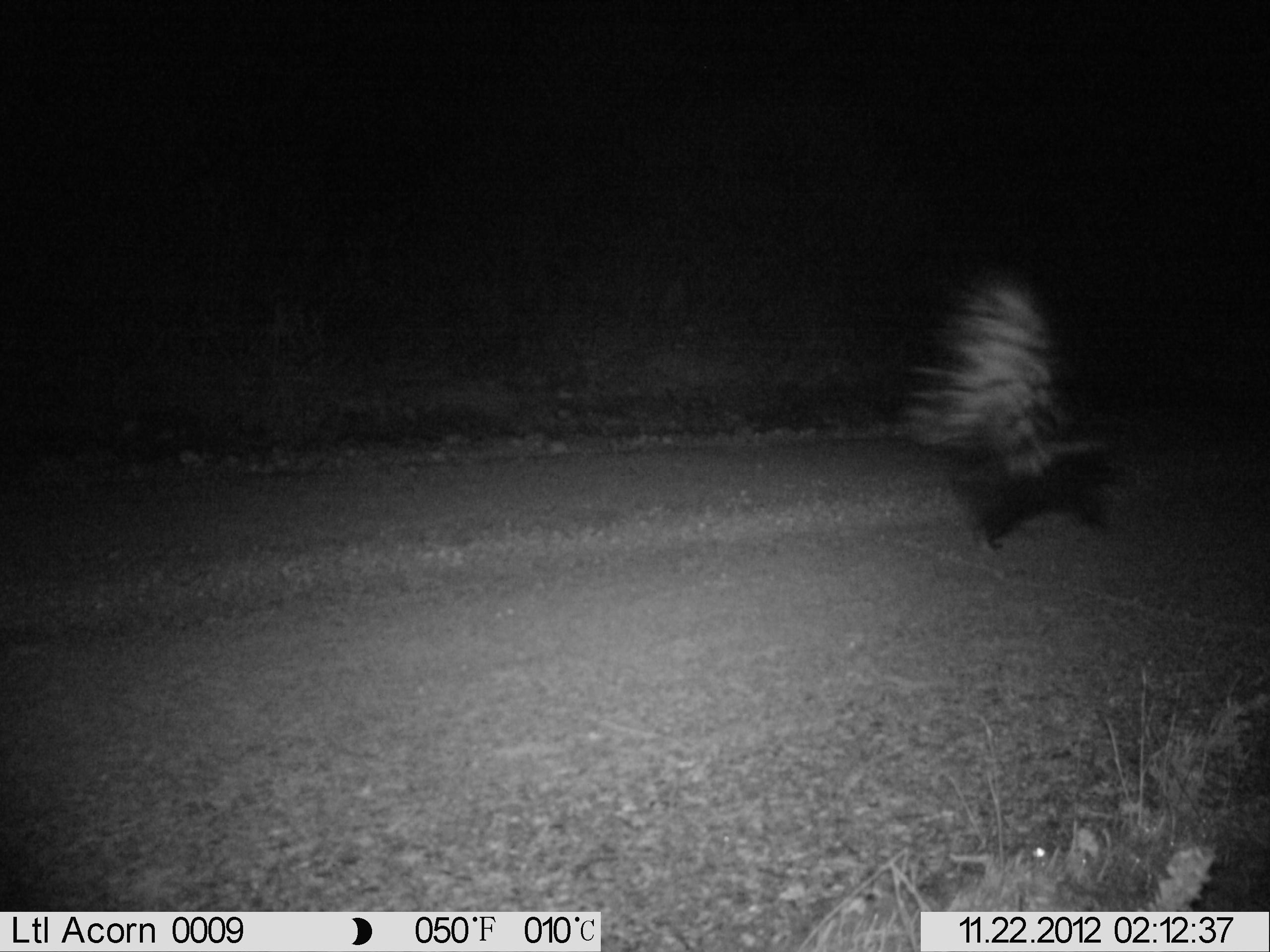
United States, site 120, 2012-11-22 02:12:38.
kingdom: Animalia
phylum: Chordata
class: Mammalia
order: Carnivora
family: Mephitidae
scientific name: Mephitidae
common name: skunk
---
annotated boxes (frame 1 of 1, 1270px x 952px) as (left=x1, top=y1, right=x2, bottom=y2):
skunk: (left=903, top=265, right=1140, bottom=560)